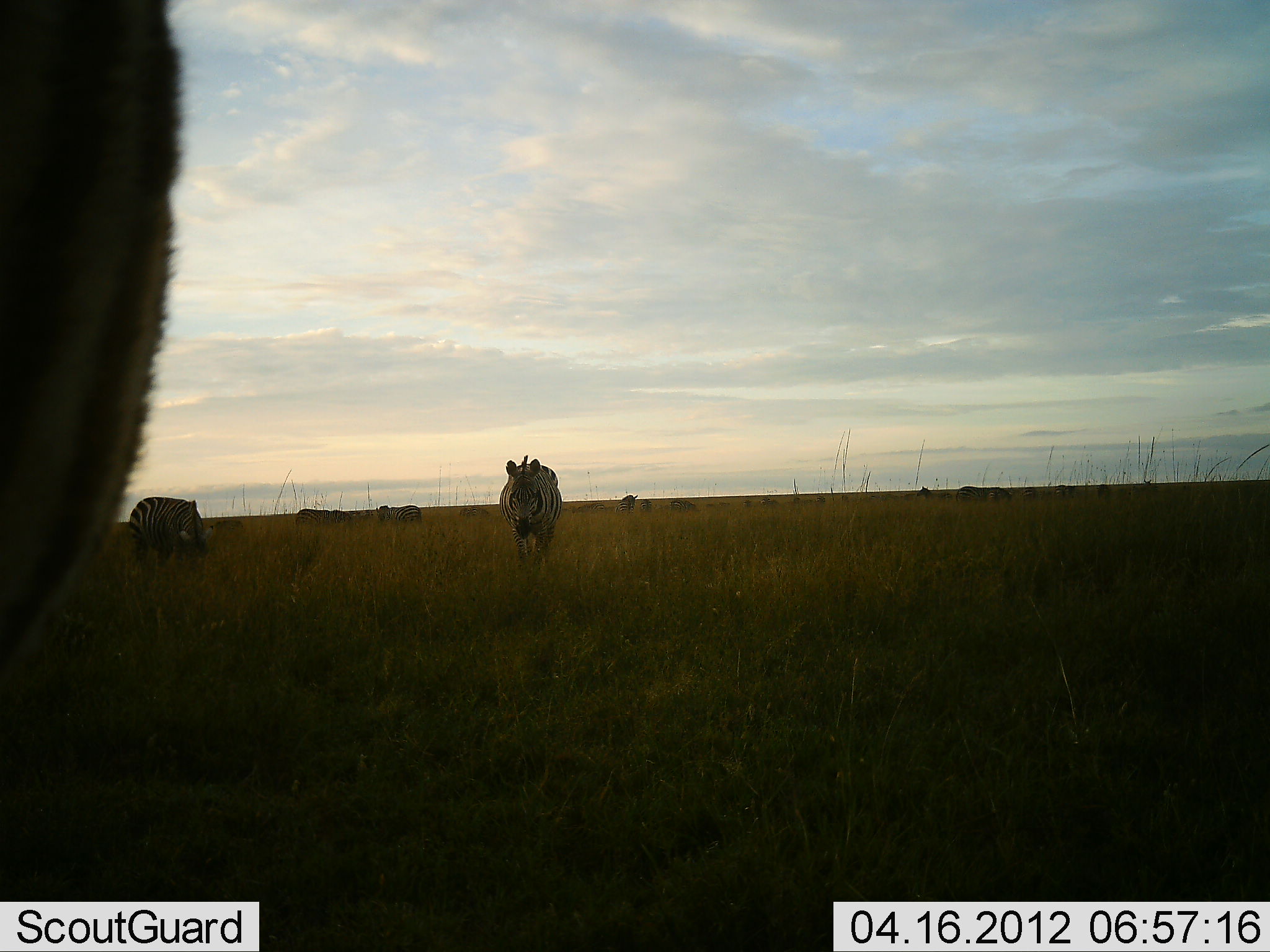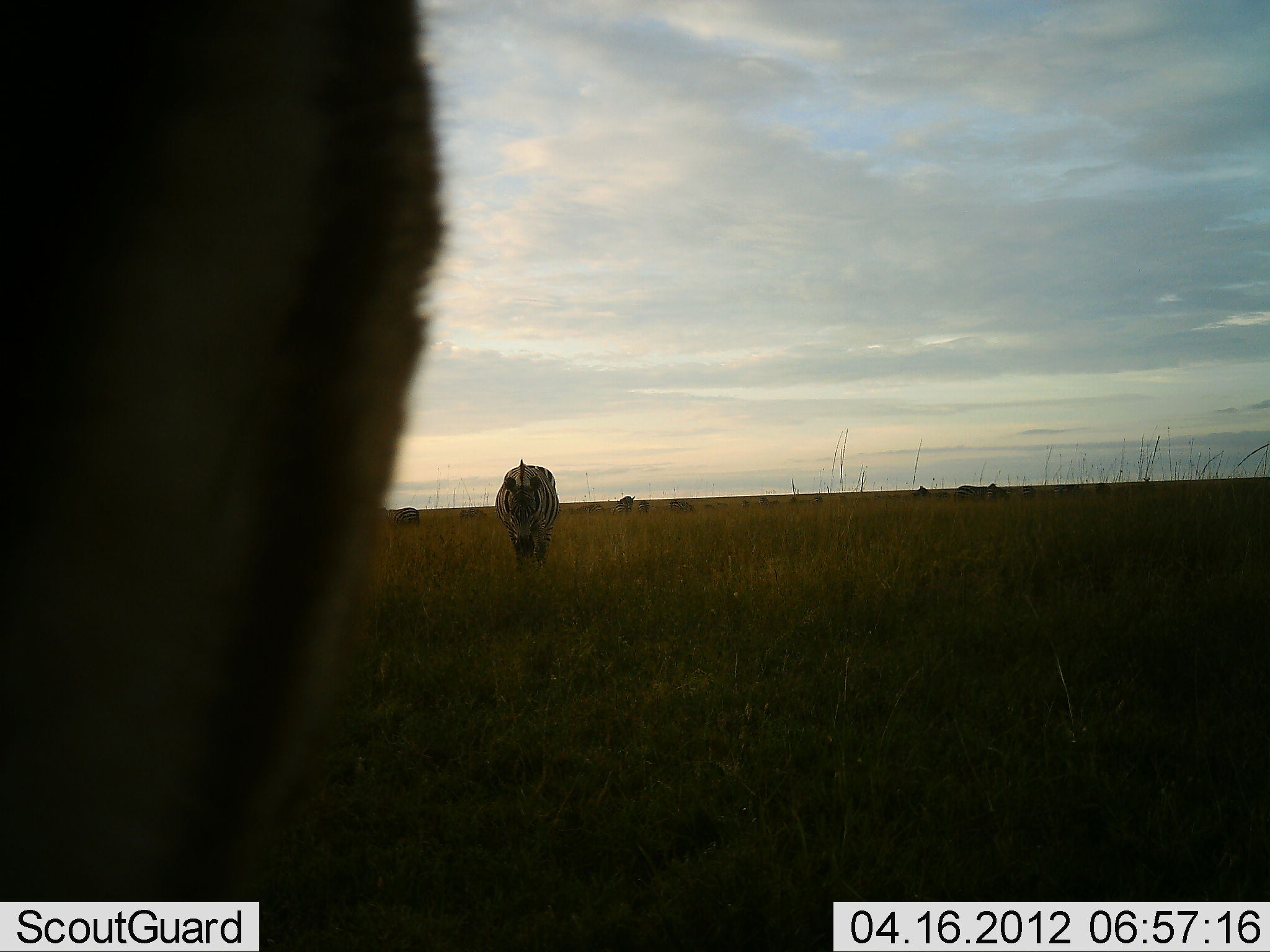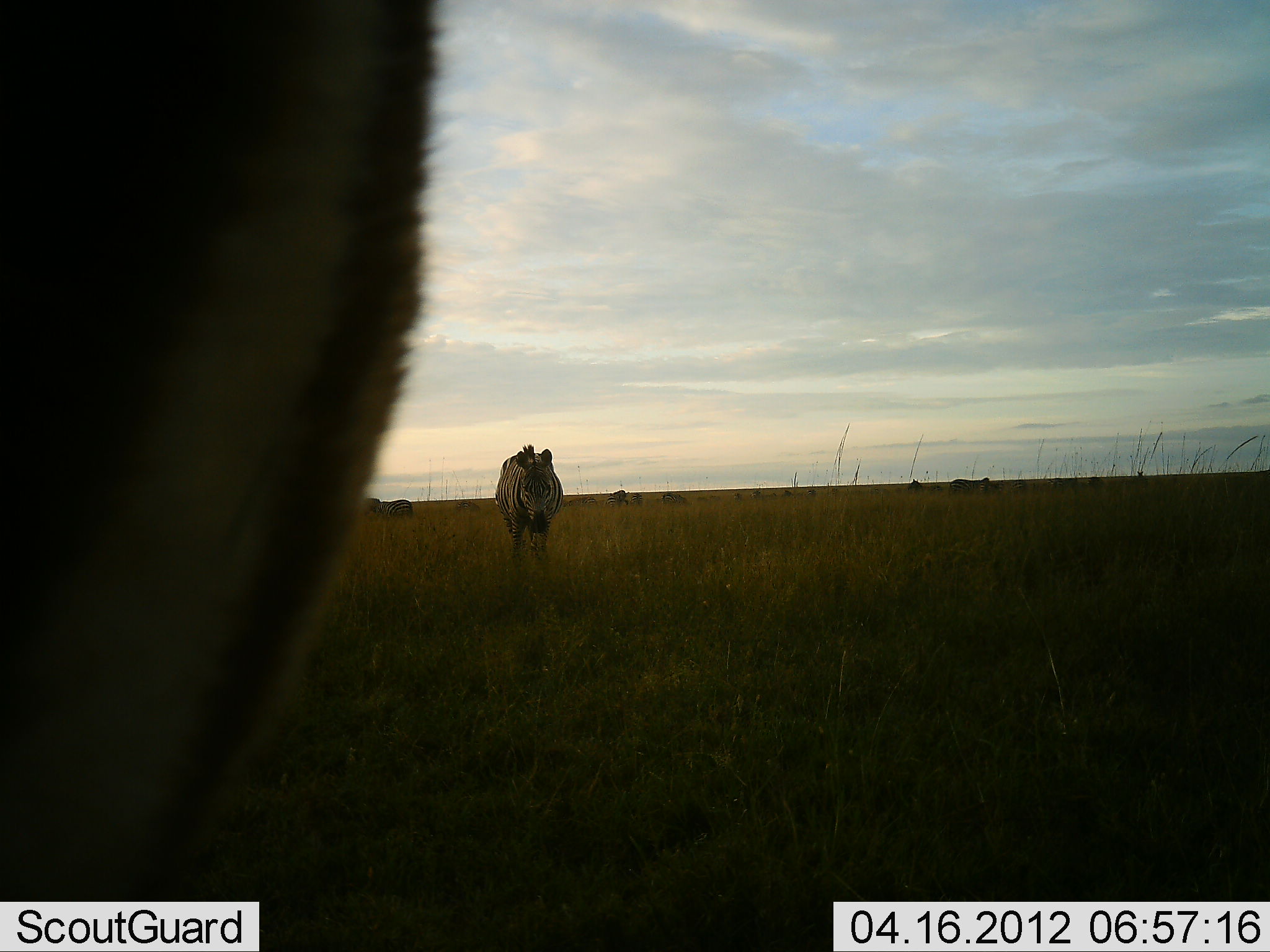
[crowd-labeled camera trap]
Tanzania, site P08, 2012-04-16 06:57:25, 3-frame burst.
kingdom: Animalia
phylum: Chordata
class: Mammalia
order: Perissodactyla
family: Equidae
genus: Equus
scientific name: Equus quagga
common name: plains zebra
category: zebra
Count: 11-50.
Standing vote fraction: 60%.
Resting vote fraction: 0%.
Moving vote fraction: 80%.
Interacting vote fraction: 0%.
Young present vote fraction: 0%.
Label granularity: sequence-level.